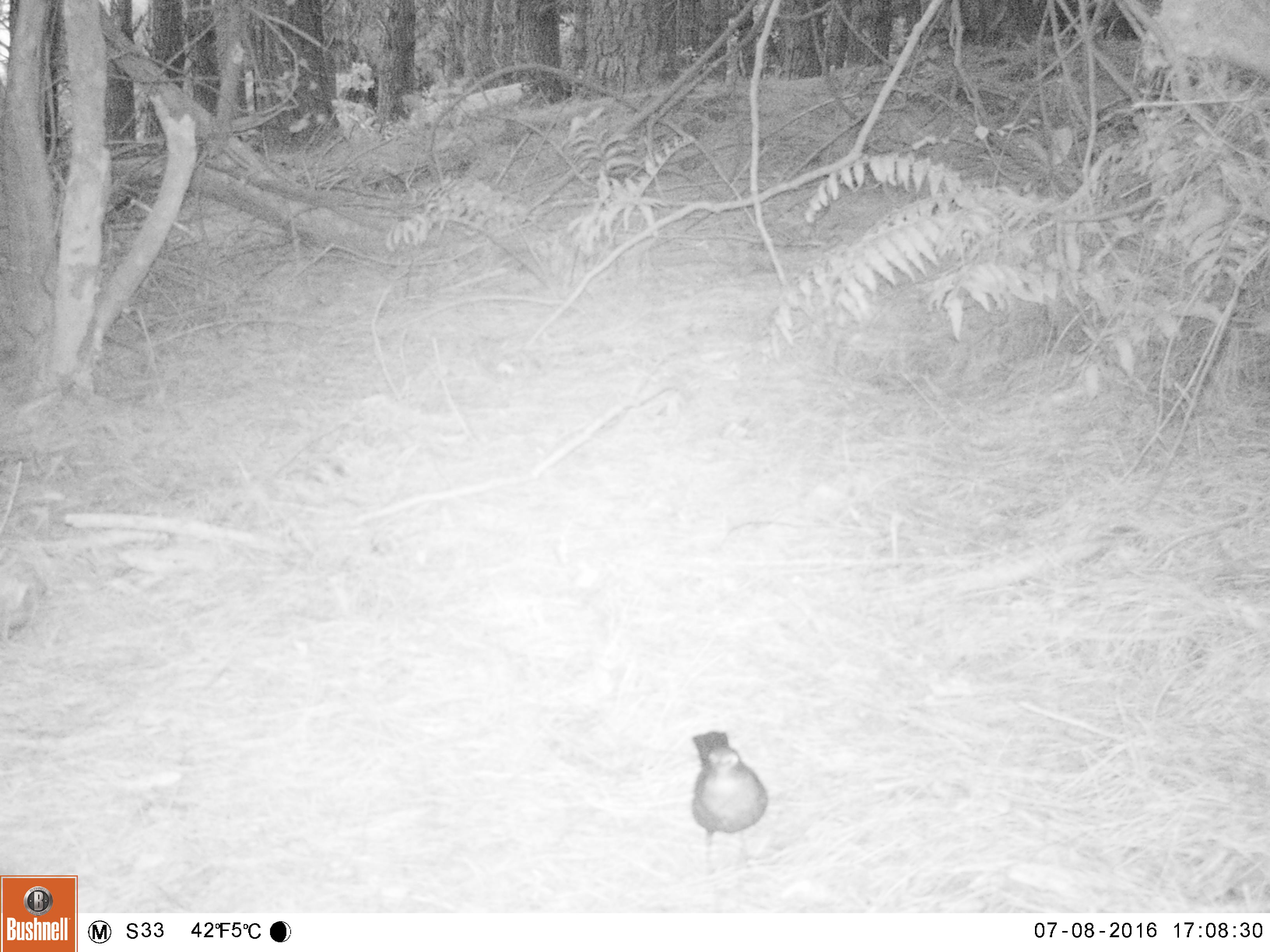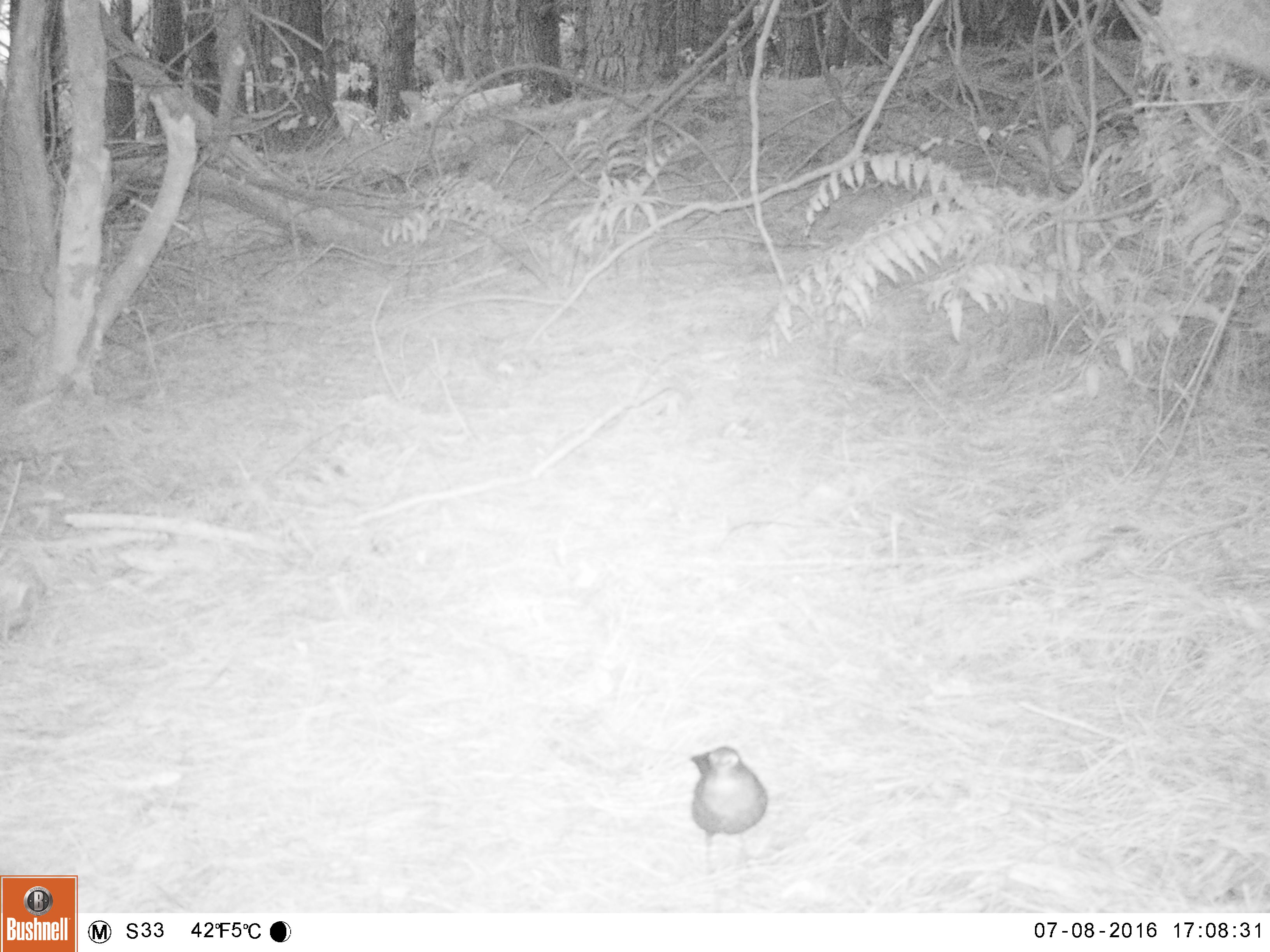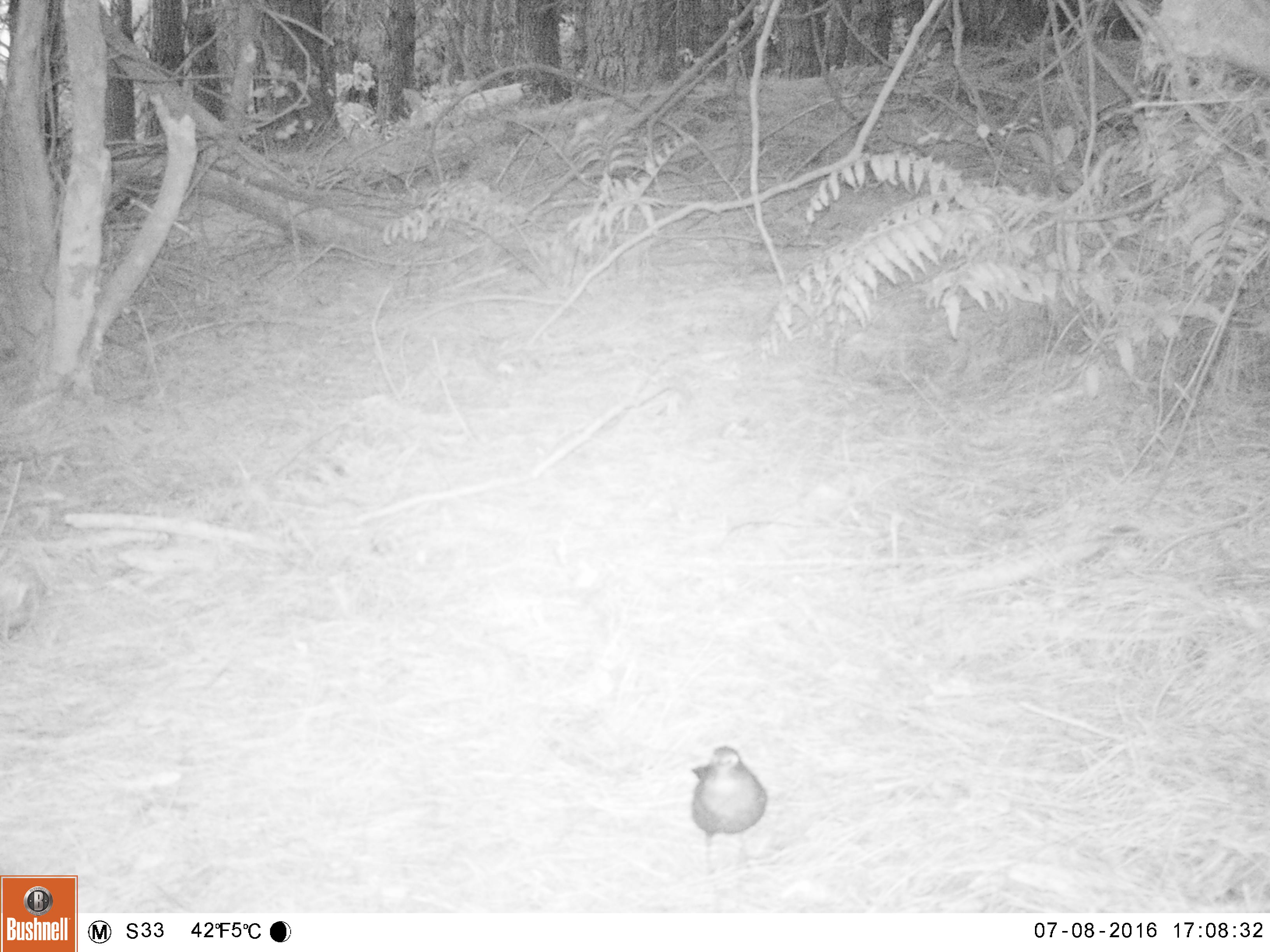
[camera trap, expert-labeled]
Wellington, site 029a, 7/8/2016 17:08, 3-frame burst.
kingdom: Animalia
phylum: Chordata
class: Aves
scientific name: Aves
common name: bird